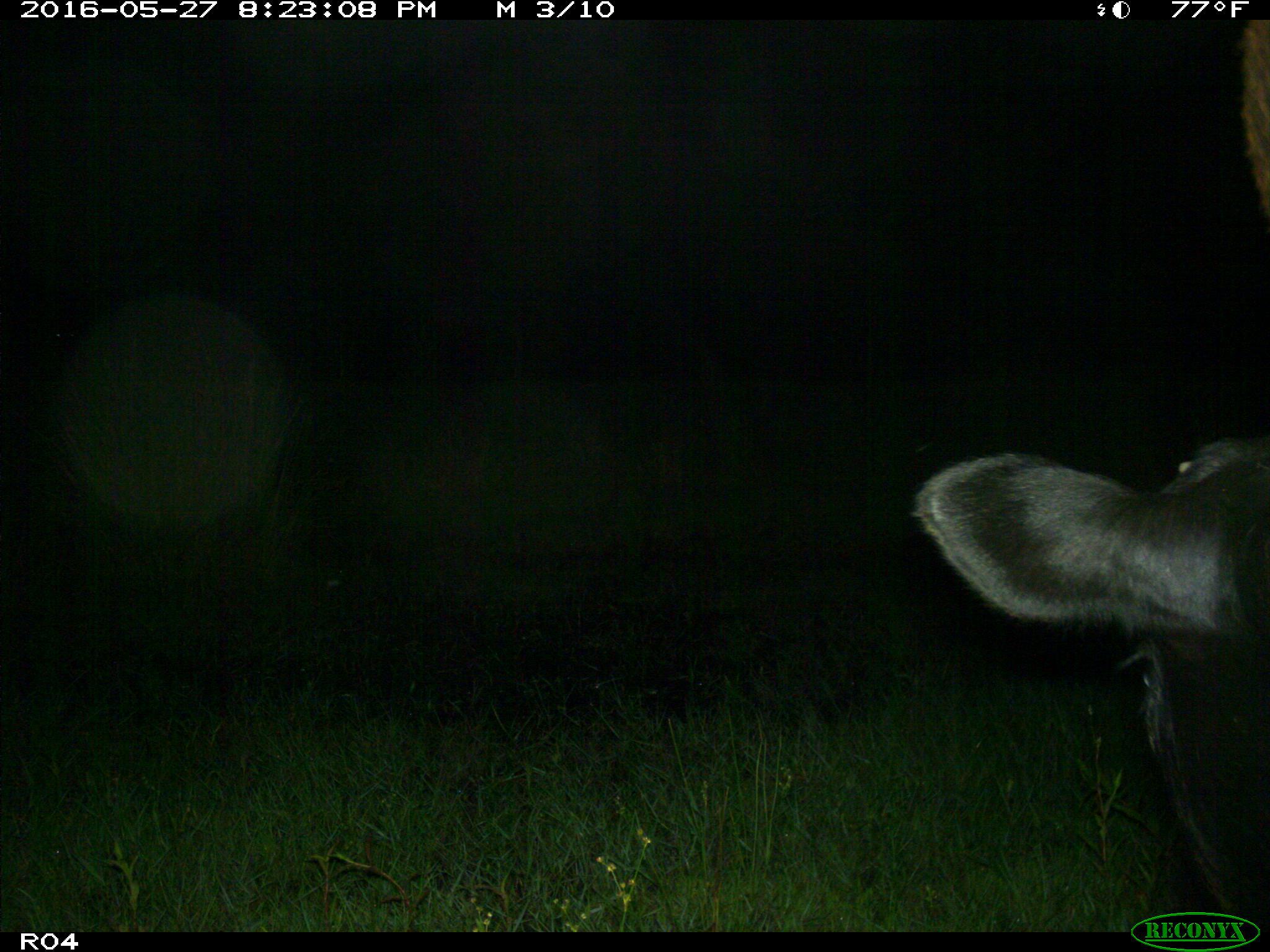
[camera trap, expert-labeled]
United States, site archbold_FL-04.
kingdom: Animalia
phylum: Chordata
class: Mammalia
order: Artiodactyla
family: Bovidae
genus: Bos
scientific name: Bos taurus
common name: domestic cow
Bos taurus (domestic cow).